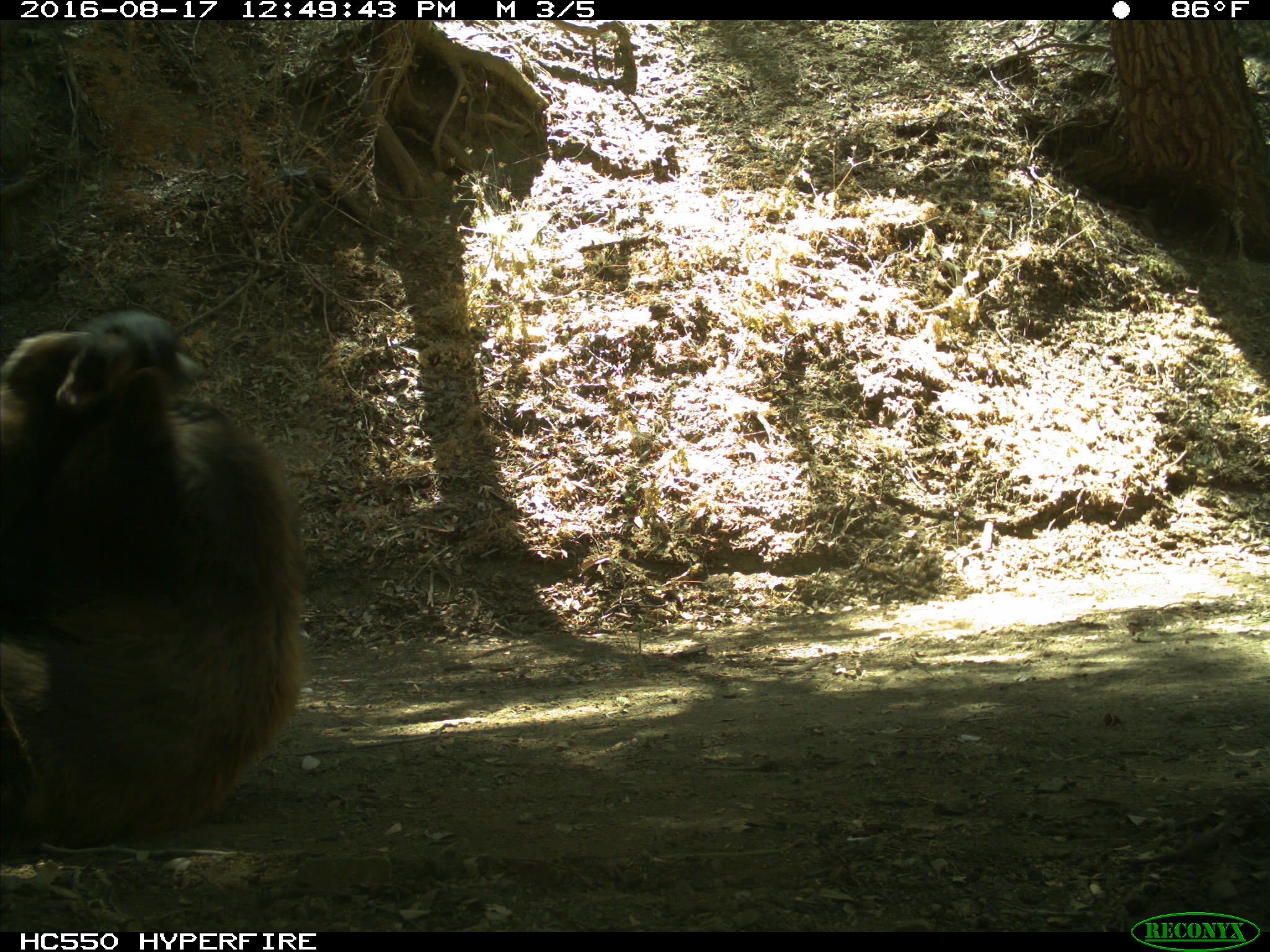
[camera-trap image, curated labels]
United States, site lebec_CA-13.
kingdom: Animalia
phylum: Chordata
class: Mammalia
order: Carnivora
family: Ursidae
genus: Ursus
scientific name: Ursus americanus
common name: american black bear